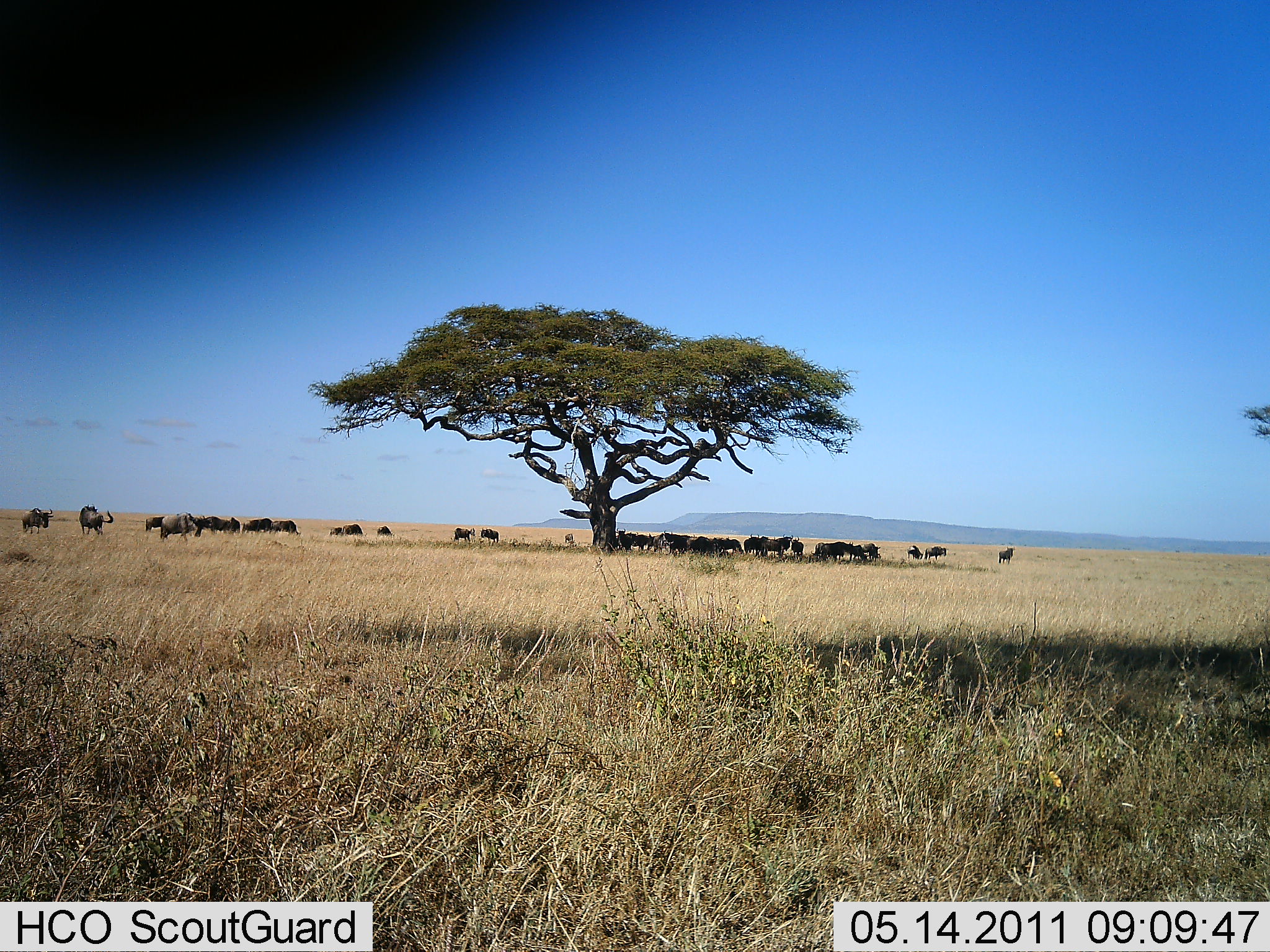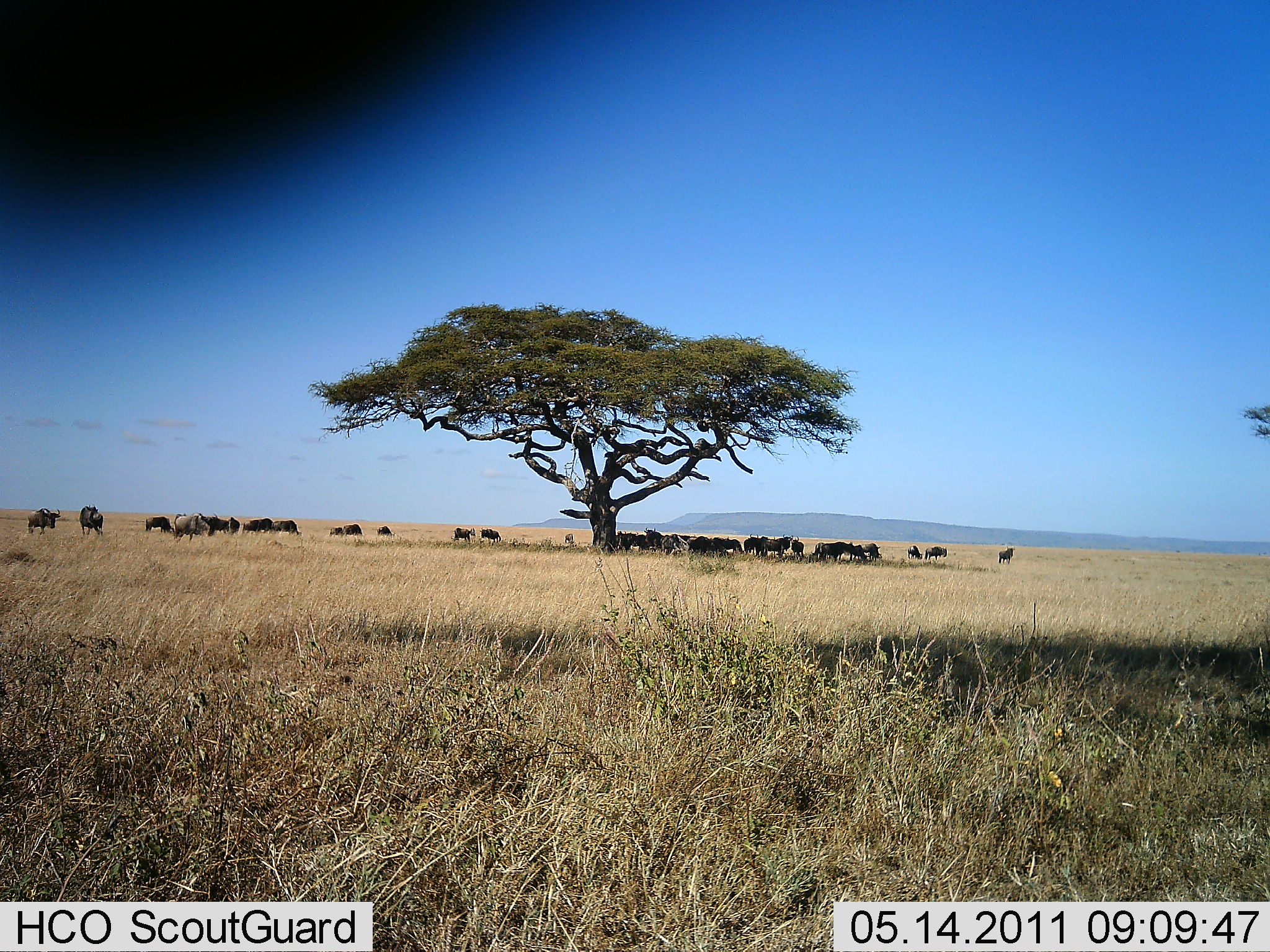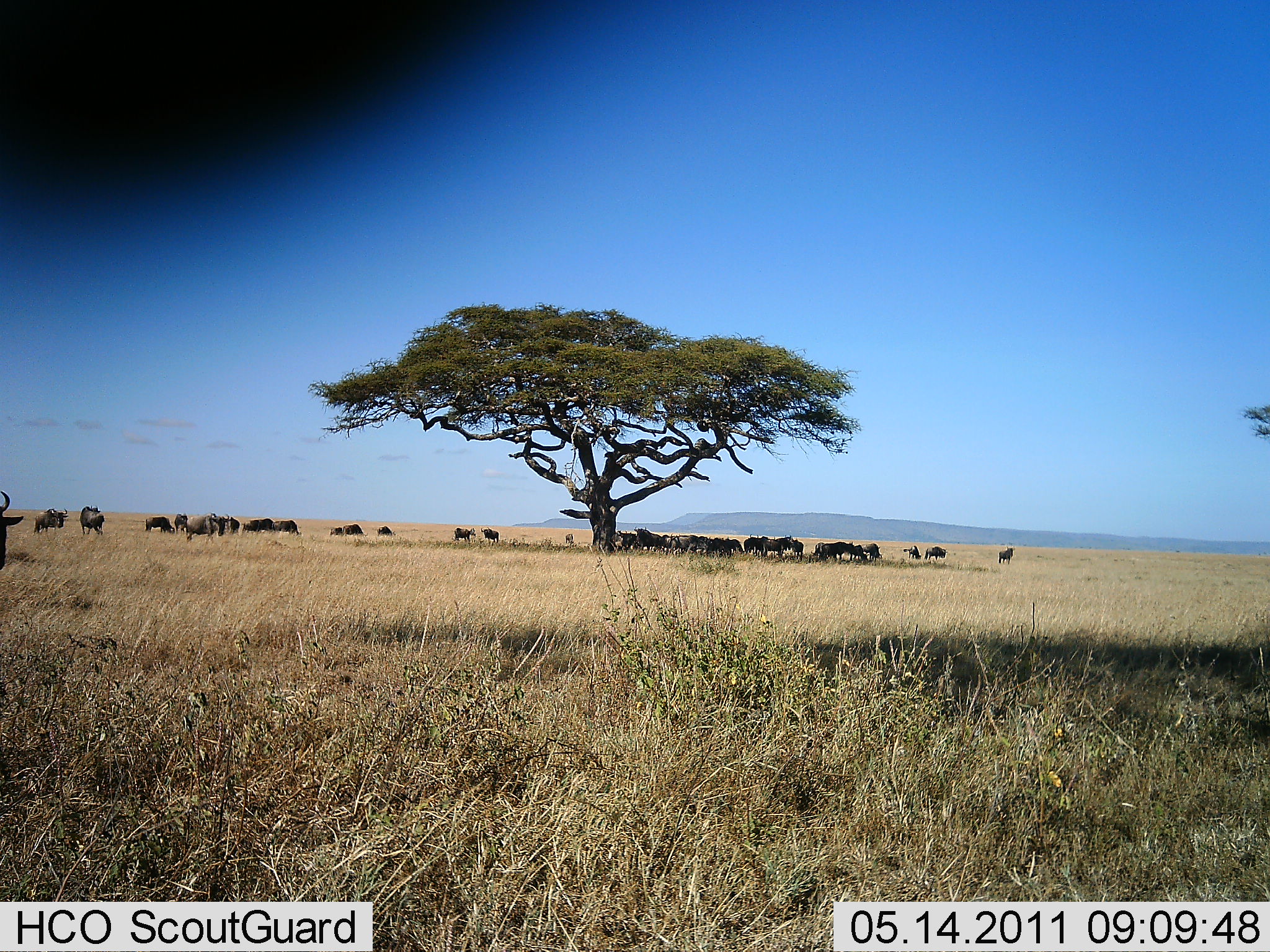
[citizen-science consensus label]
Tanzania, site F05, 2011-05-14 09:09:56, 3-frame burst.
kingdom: Animalia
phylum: Chordata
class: Mammalia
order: Artiodactyla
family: Bovidae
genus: Connochaetes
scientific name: Connochaetes taurinus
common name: blue wildebeest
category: wildebeest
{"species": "wildebeest (blue wildebeest) (Connochaetes taurinus)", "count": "11-50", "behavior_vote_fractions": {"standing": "60%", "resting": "70%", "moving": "60%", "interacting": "20%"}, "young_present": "0%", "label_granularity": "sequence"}